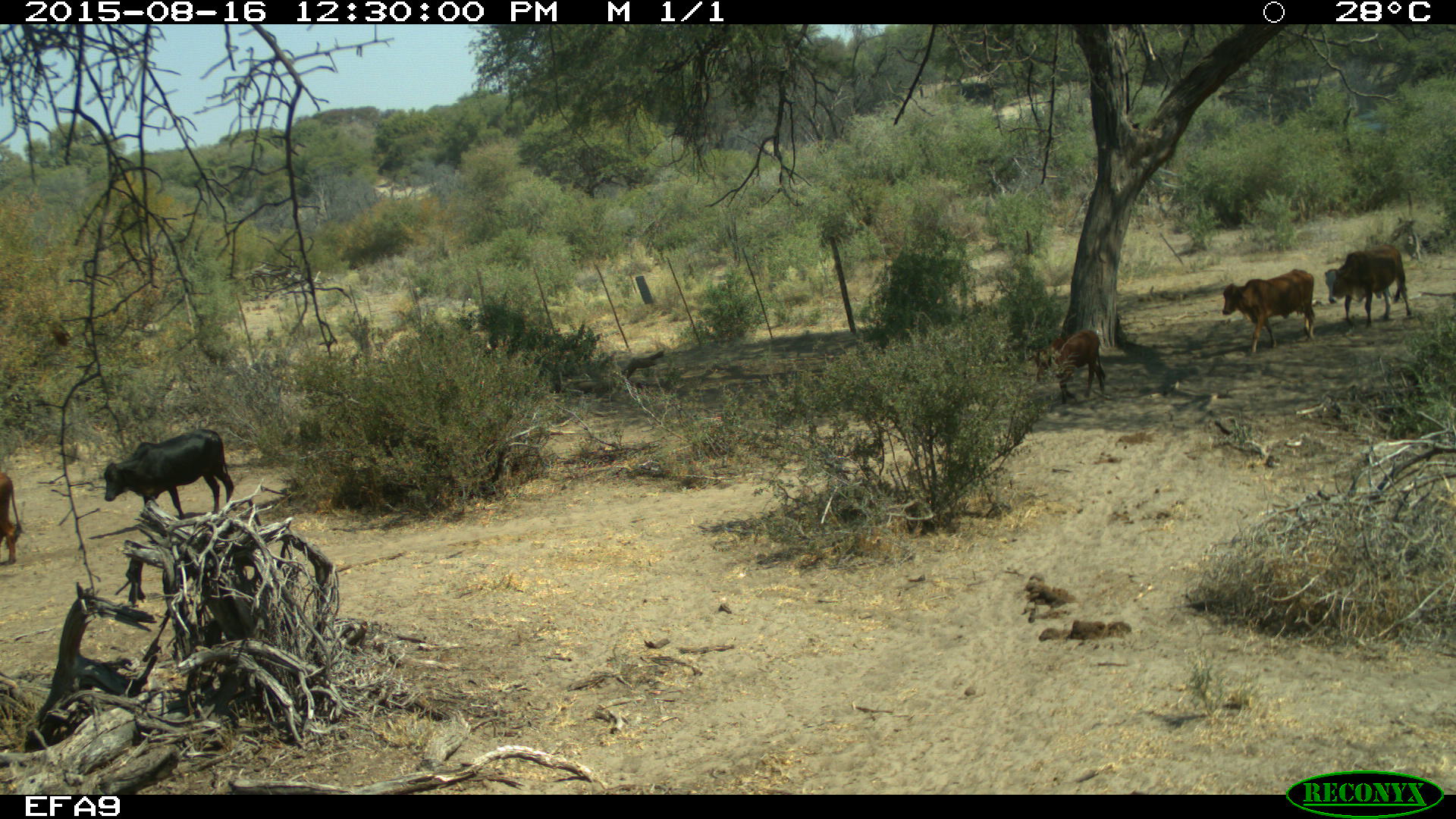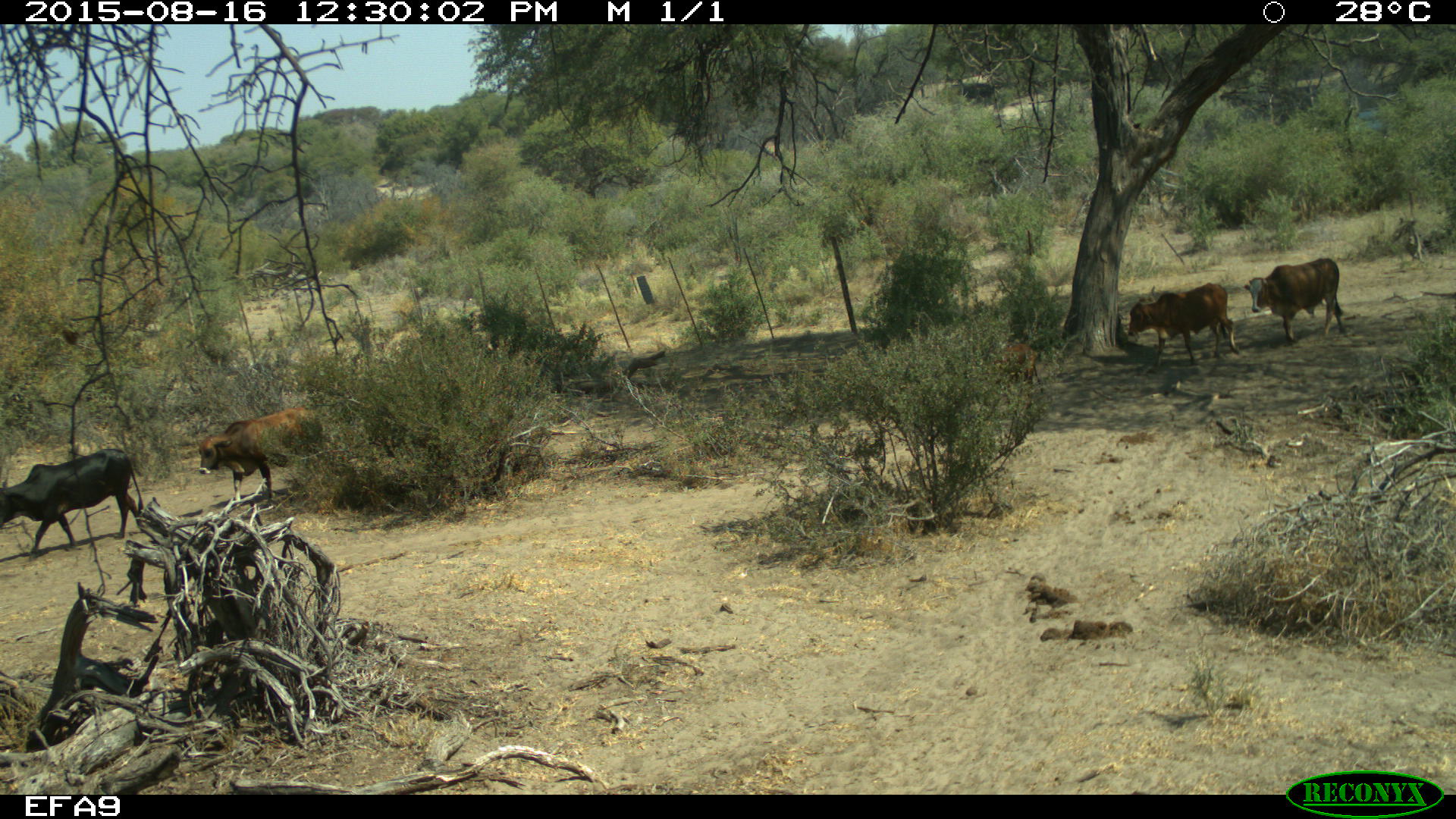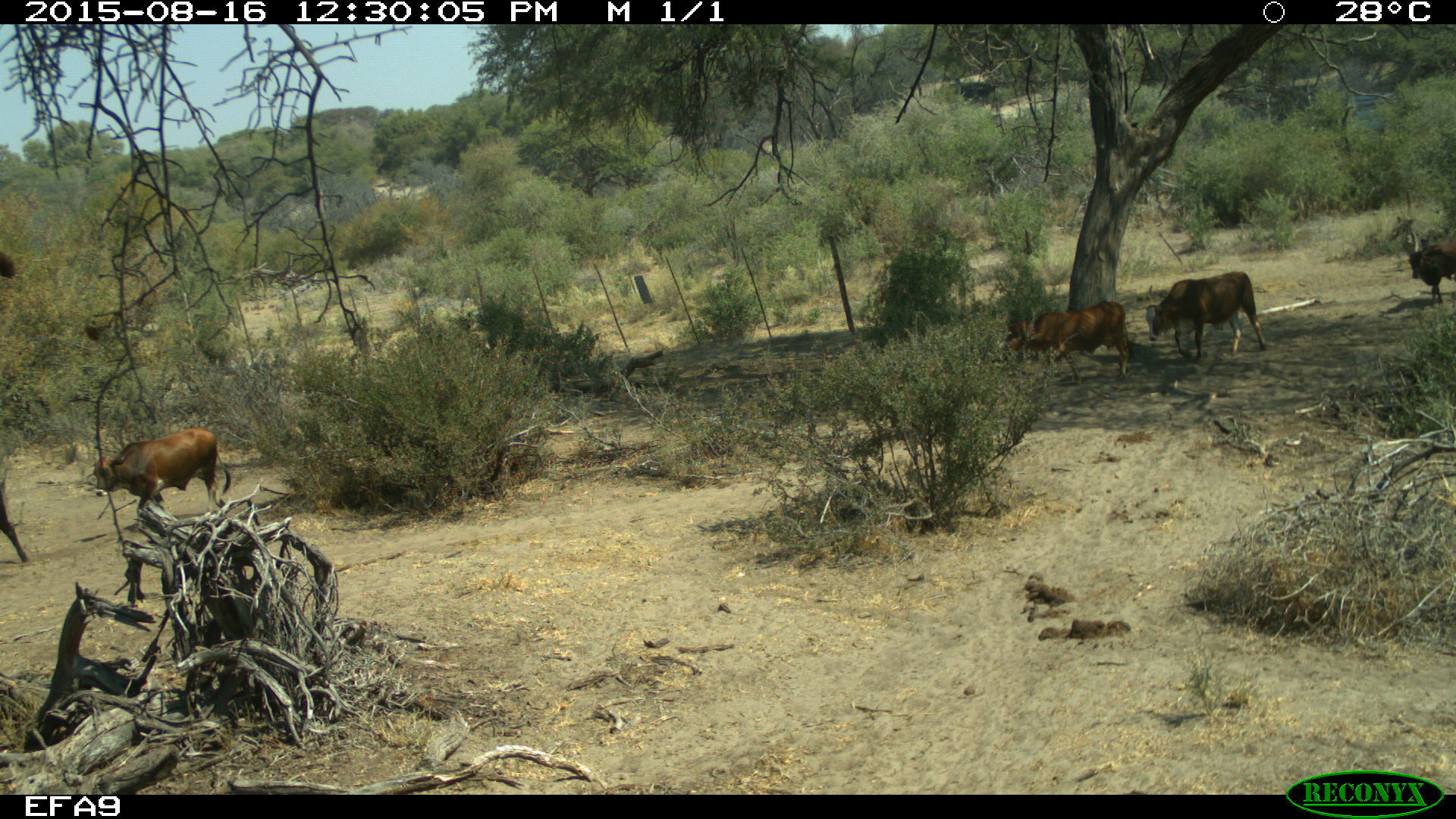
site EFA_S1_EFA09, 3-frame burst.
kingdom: Animalia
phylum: Chordata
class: Mammalia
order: Artiodactyla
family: Bovidae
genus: Bos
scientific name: Bos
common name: cattle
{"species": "cattle (Bos)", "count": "7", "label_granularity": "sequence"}